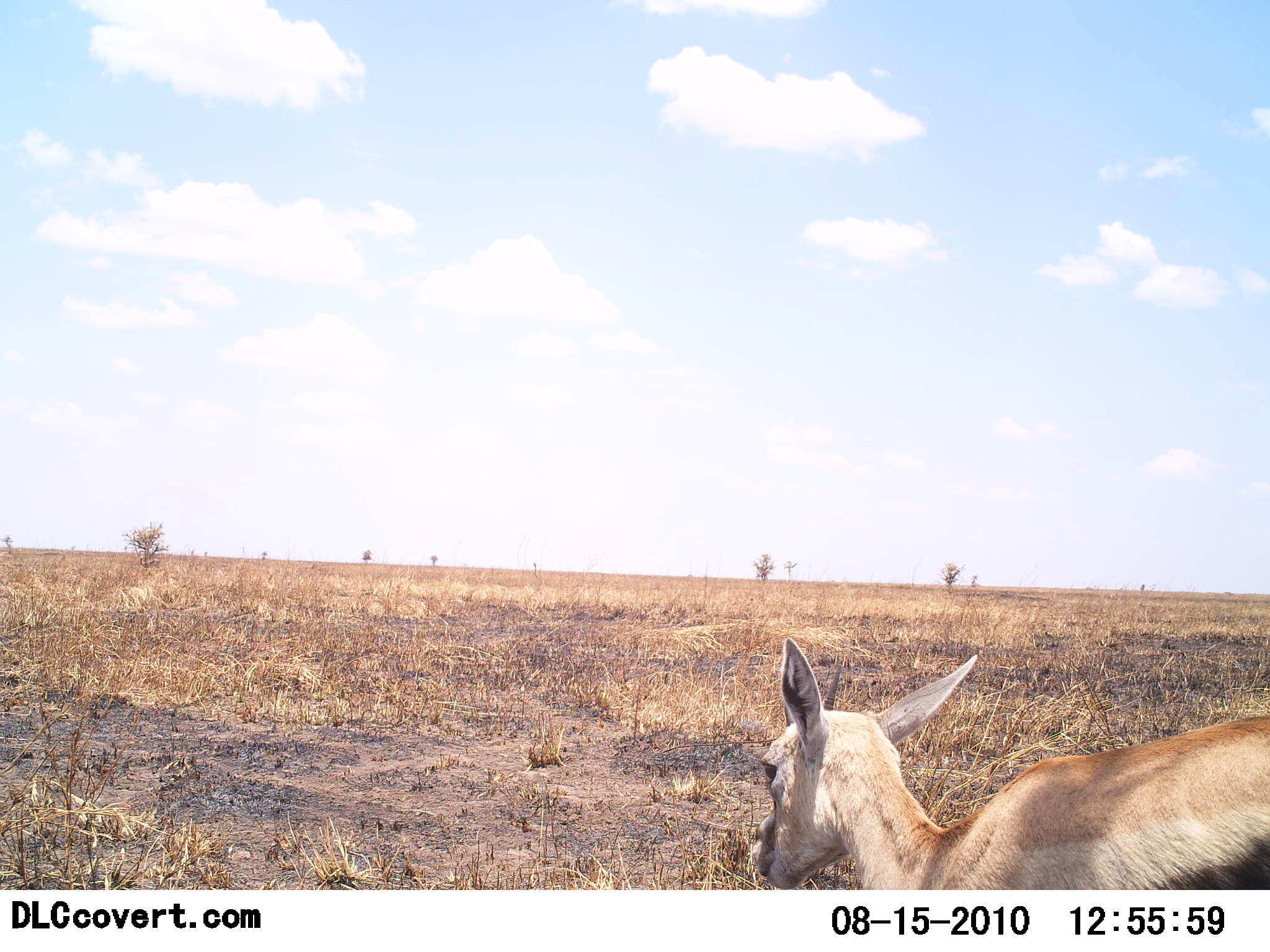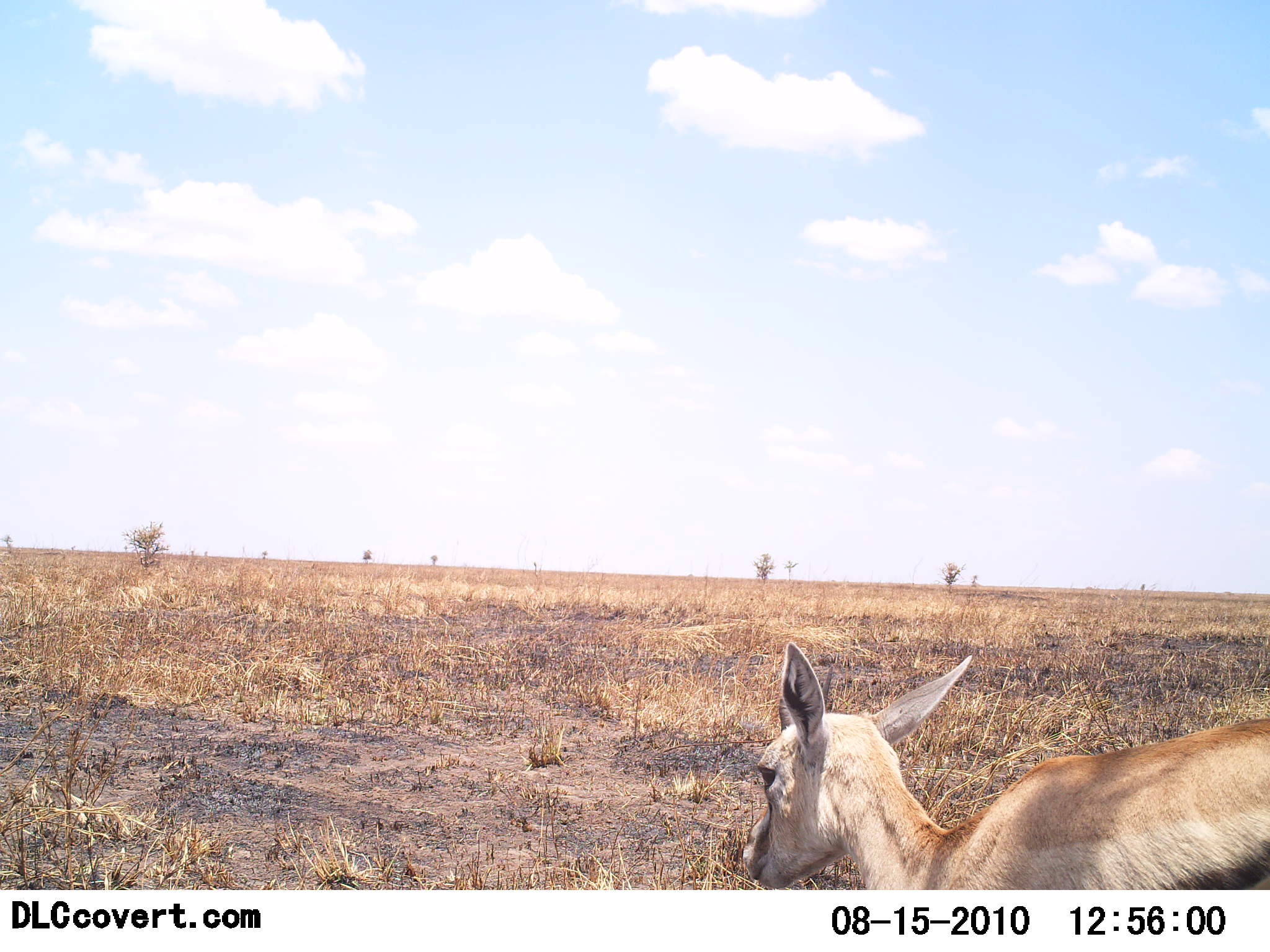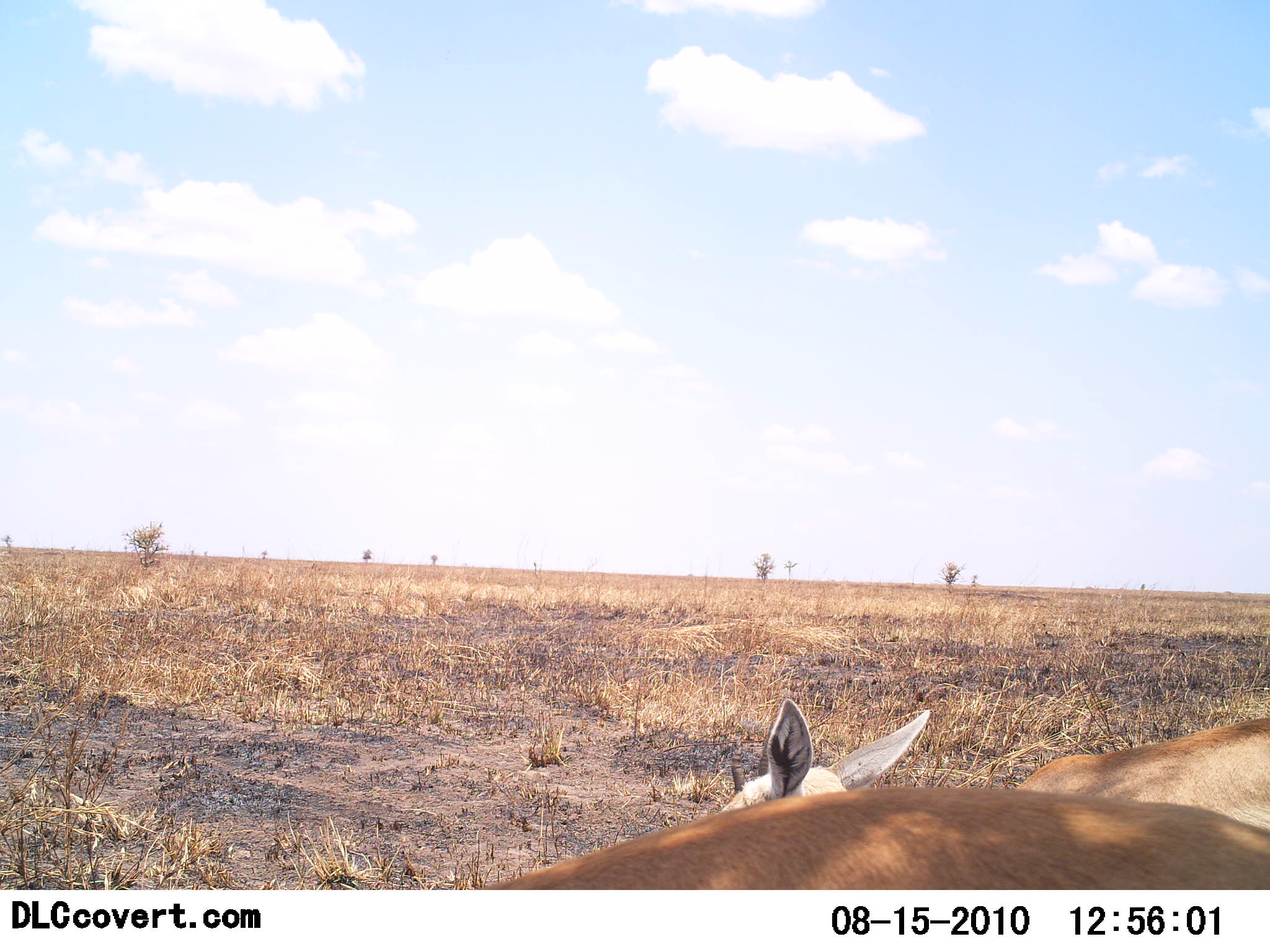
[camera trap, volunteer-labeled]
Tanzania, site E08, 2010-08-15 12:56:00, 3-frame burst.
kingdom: Animalia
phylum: Chordata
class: Mammalia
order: Artiodactyla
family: Bovidae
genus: Eudorcas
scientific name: Eudorcas thomsonii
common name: thomson's gazelle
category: gazellethomsons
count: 2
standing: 80%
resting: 7%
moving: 53%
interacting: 0%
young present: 7%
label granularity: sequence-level